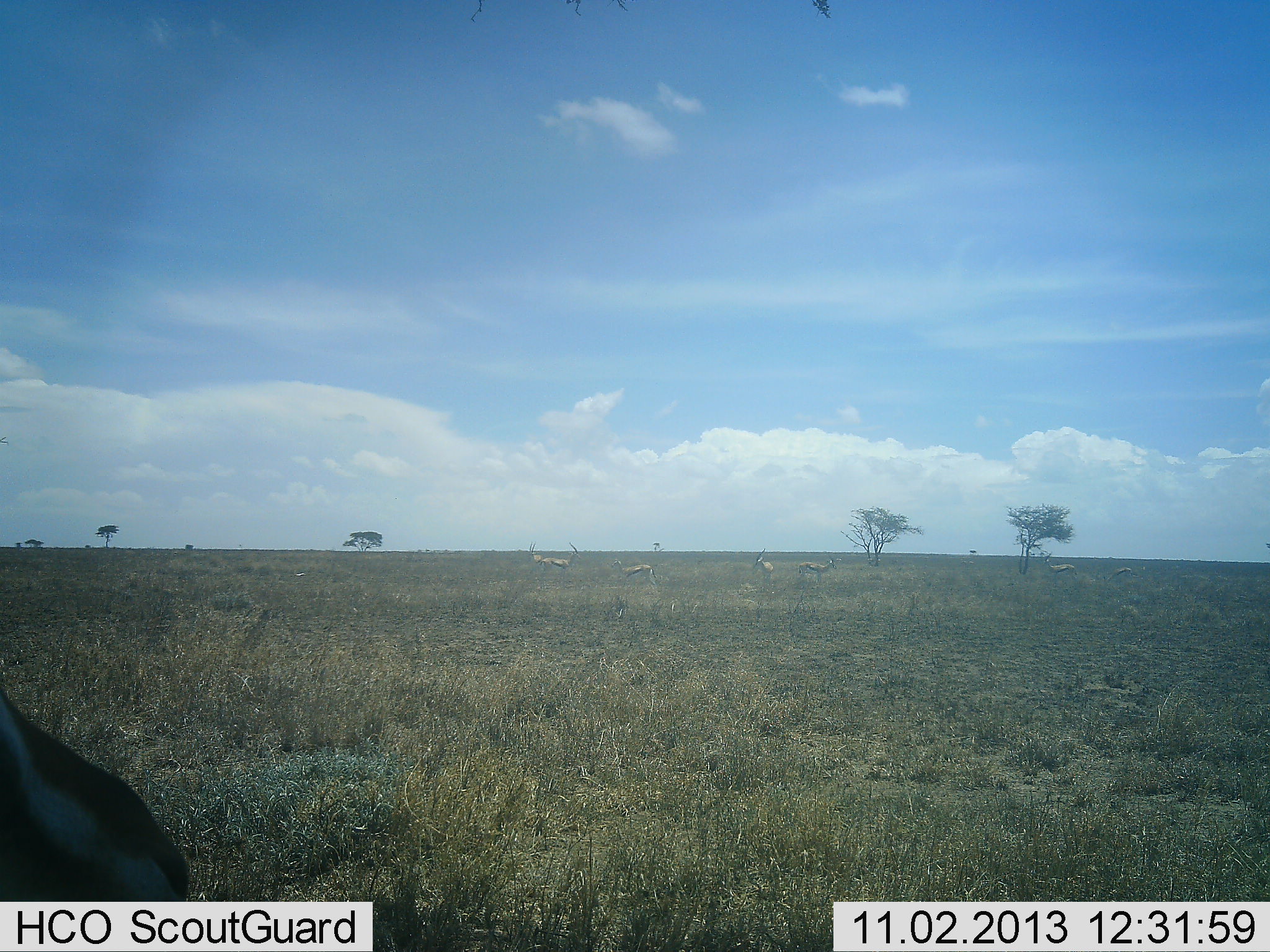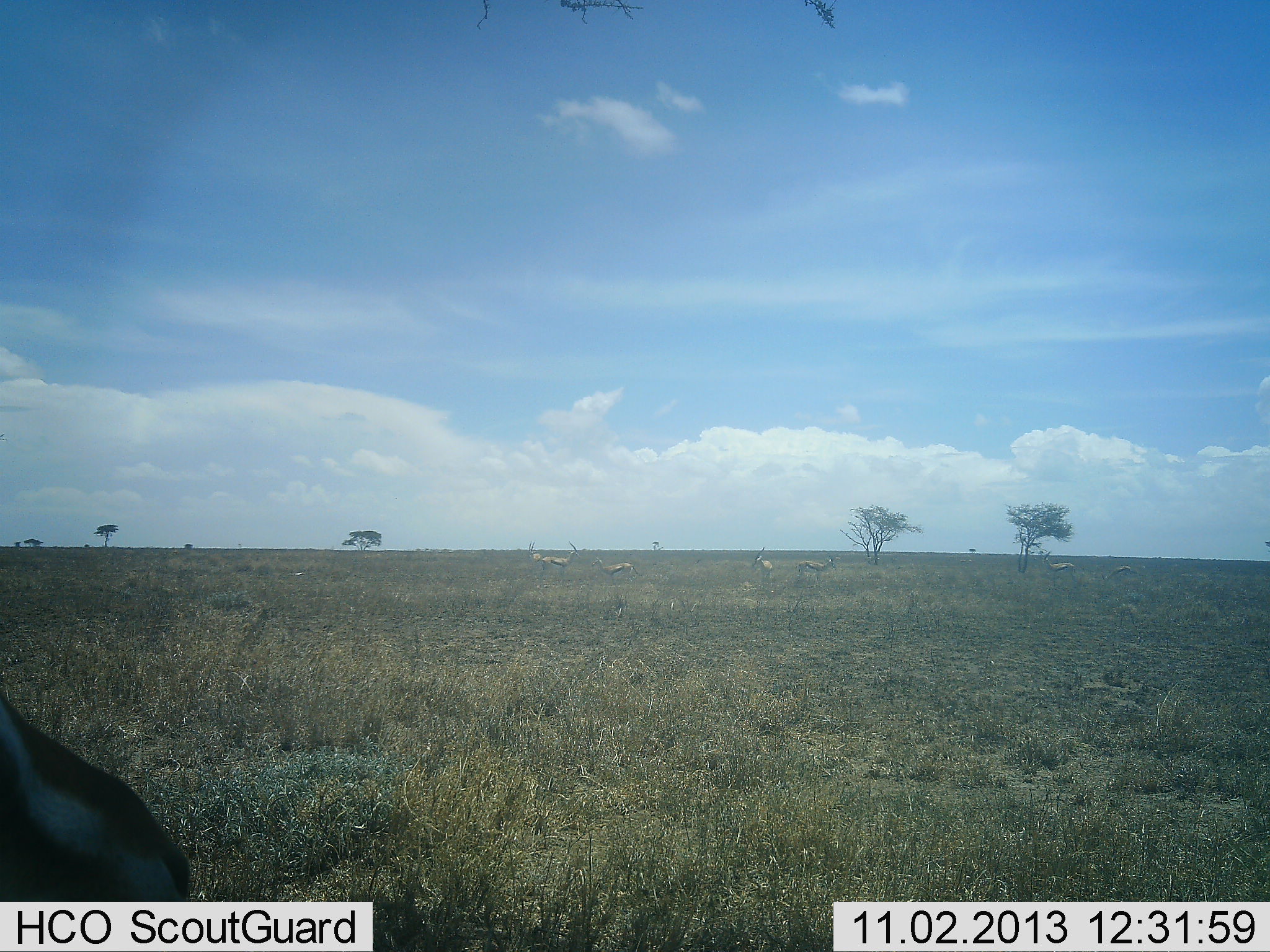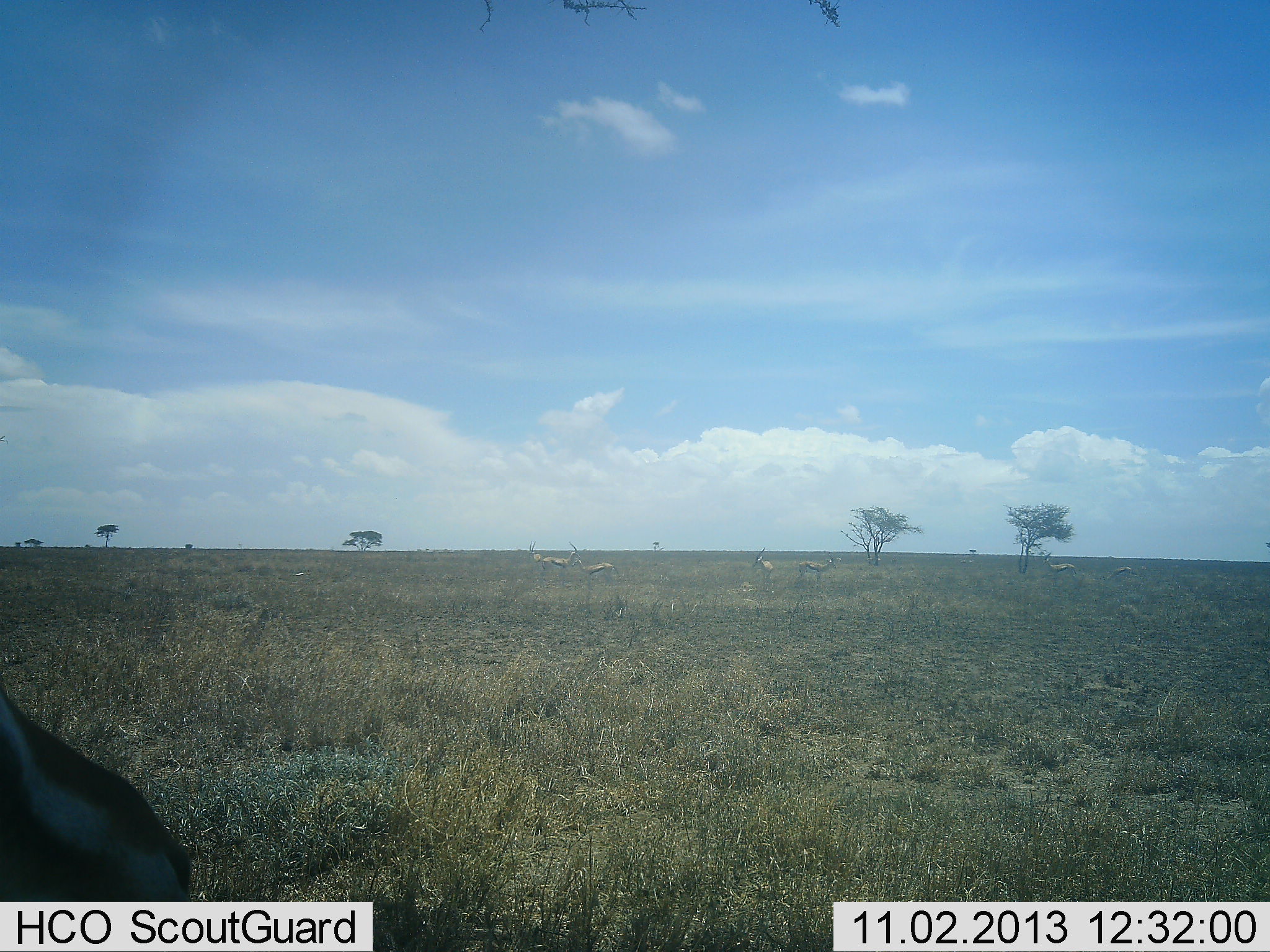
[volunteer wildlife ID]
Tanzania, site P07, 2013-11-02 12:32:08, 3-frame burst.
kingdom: Animalia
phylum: Chordata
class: Mammalia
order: Artiodactyla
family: Bovidae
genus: Eudorcas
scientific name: Eudorcas thomsonii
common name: thomson's gazelle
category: gazellethomsons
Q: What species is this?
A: Gazellethomsons (thomson's gazelle) (Eudorcas thomsonii).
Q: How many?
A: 6.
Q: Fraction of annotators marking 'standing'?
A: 71%.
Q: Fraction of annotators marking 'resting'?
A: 29%.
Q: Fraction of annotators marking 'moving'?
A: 35%.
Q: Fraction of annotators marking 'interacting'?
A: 0%.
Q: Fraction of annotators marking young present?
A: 0%.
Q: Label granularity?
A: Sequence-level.